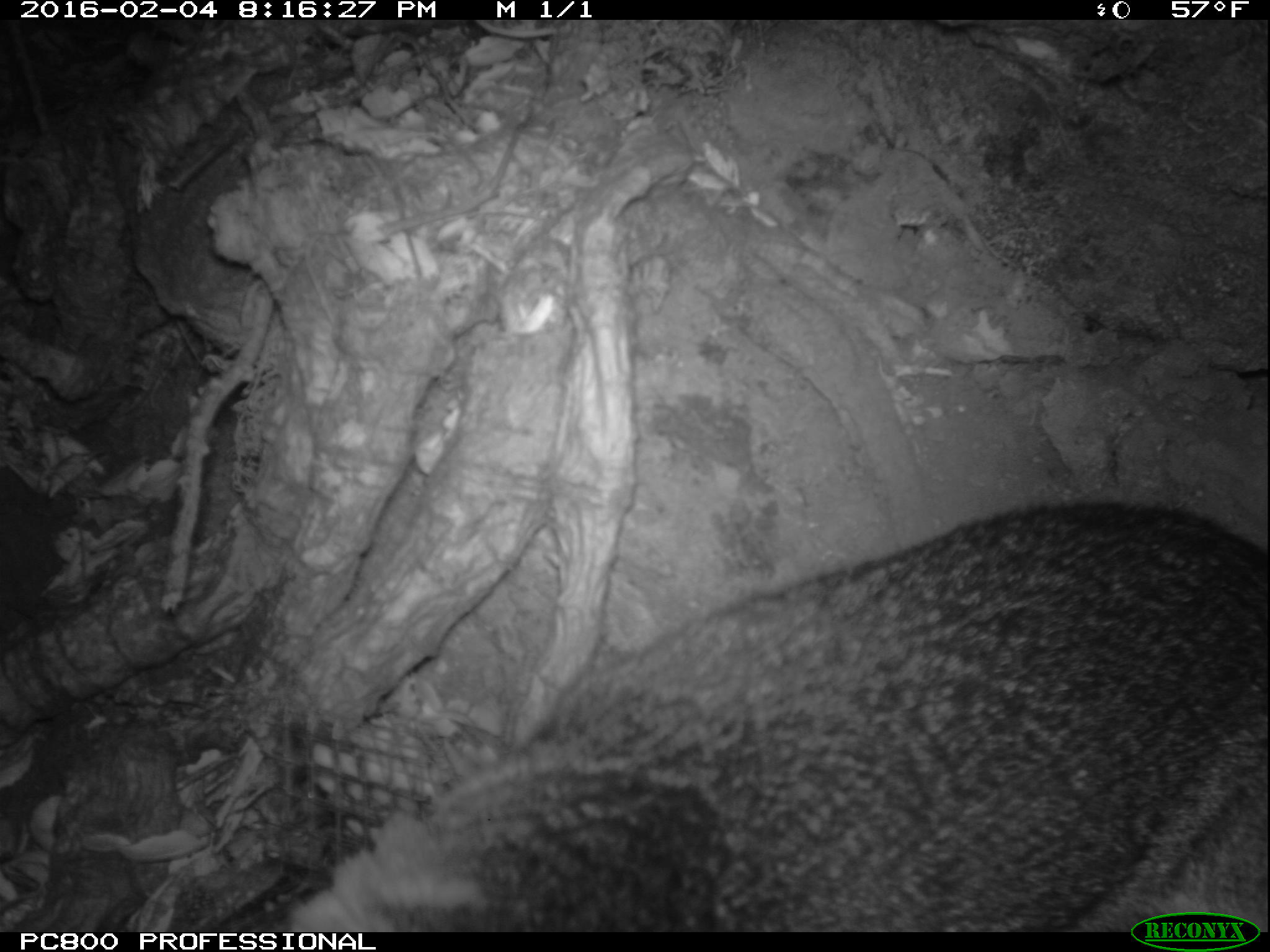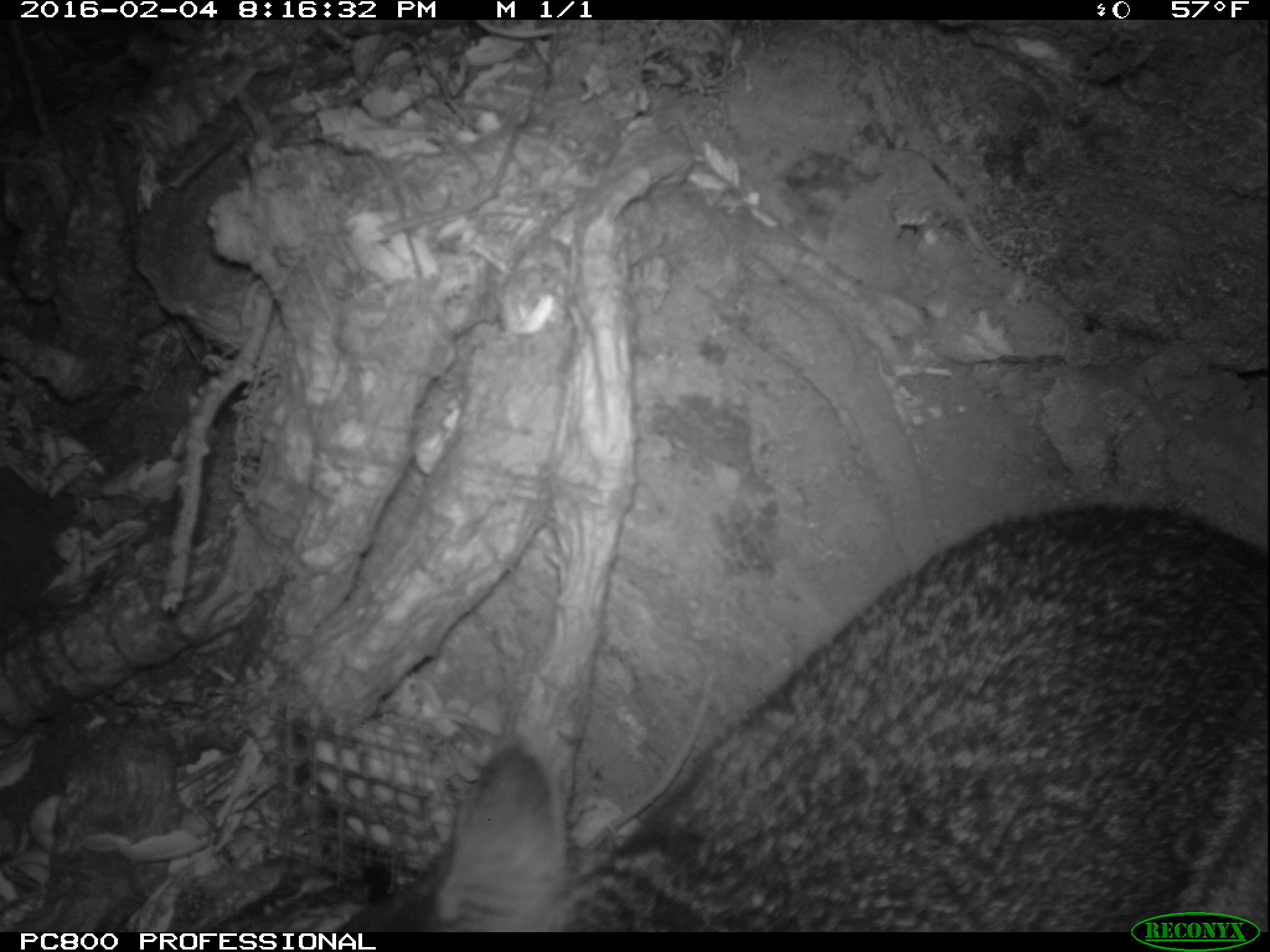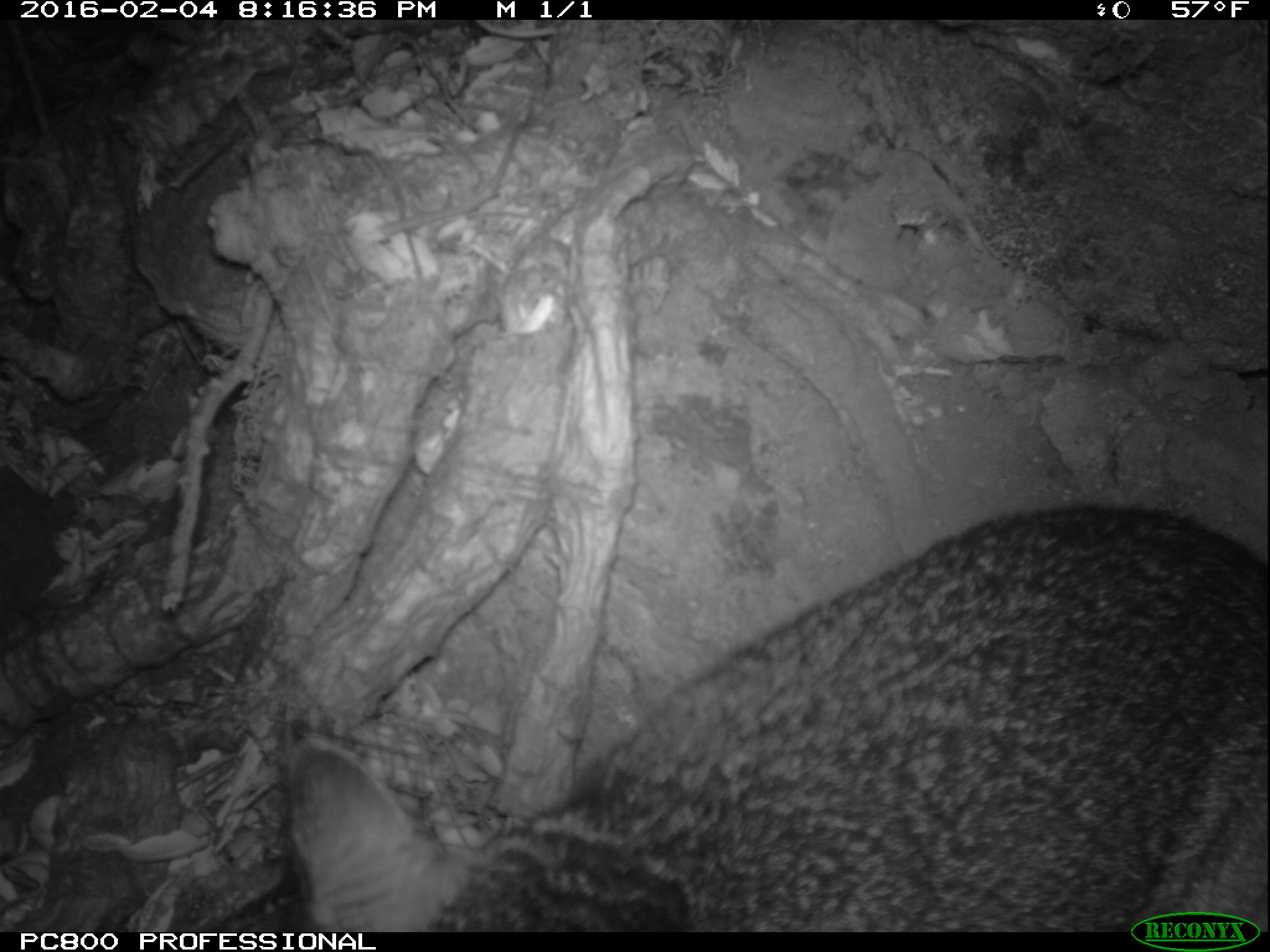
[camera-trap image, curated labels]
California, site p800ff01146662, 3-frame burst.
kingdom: Animalia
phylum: Chordata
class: Mammalia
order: Carnivora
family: Canidae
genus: Urocyon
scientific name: Urocyon littoralis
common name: island fox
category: fox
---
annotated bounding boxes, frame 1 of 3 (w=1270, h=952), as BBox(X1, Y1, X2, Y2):
fox: BBox(273, 494, 1269, 930)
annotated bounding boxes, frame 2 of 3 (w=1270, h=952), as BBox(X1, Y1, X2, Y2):
fox: BBox(345, 505, 1269, 932)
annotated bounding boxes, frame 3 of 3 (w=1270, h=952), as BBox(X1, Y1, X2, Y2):
fox: BBox(286, 504, 1269, 933)